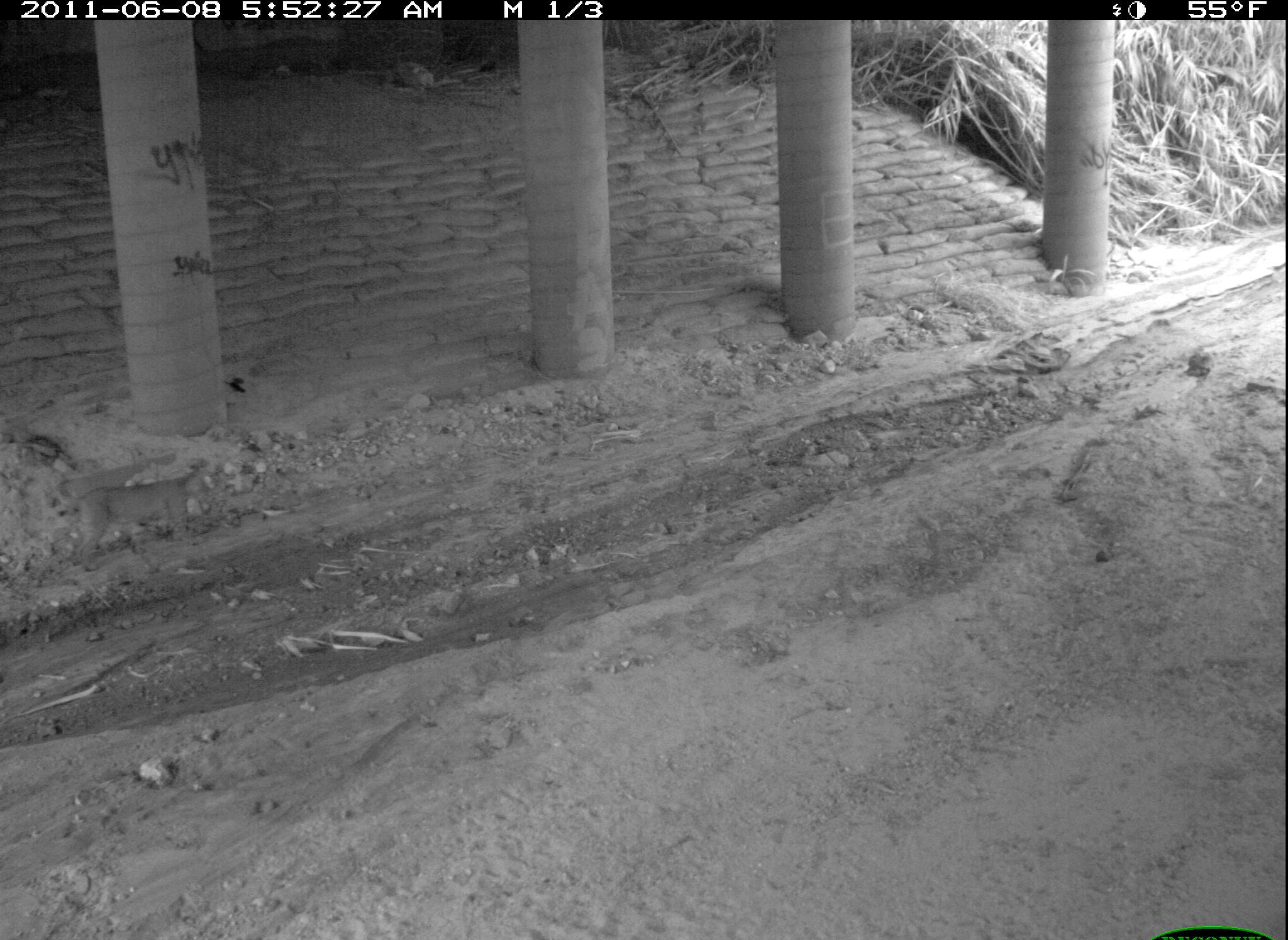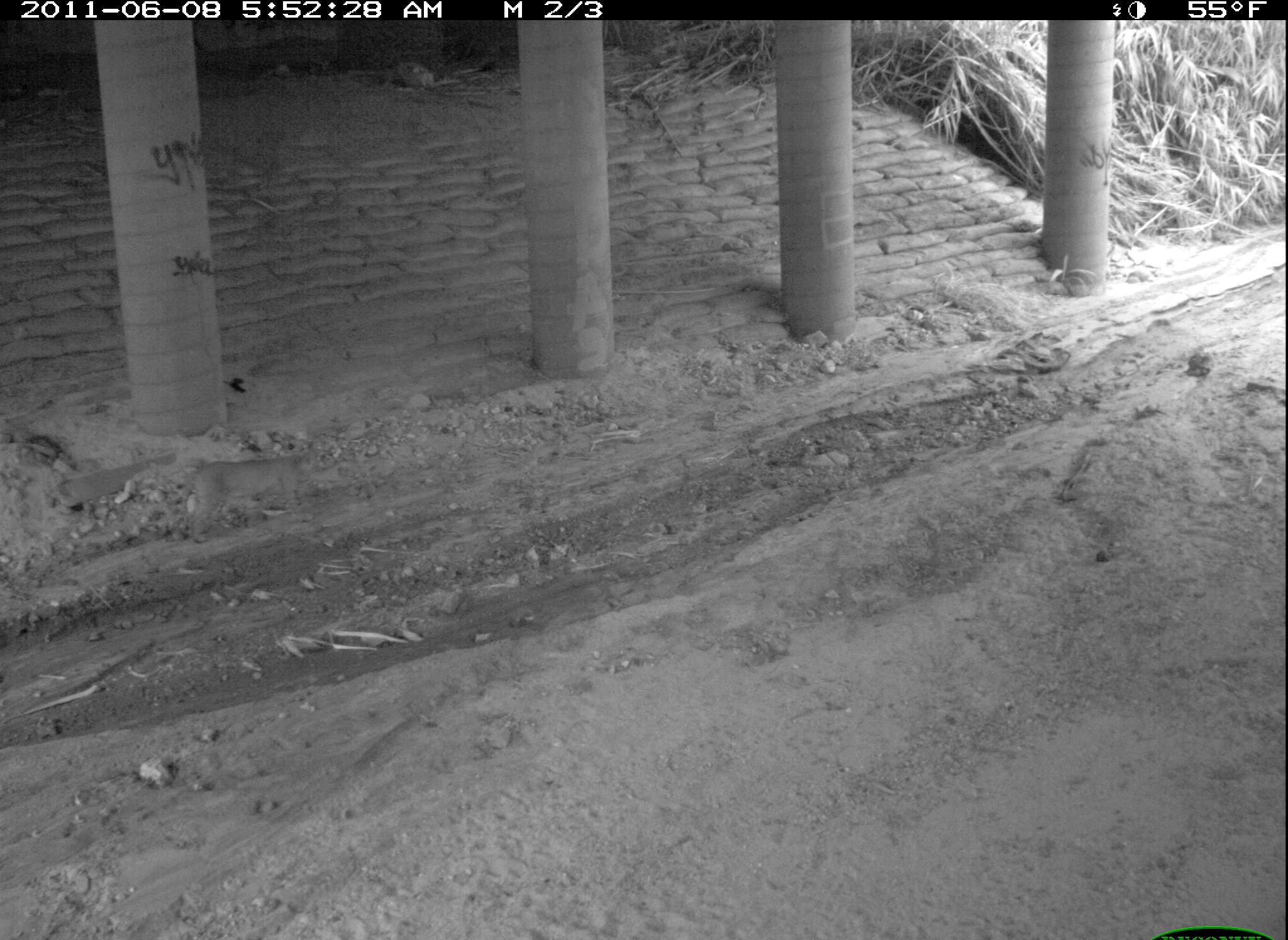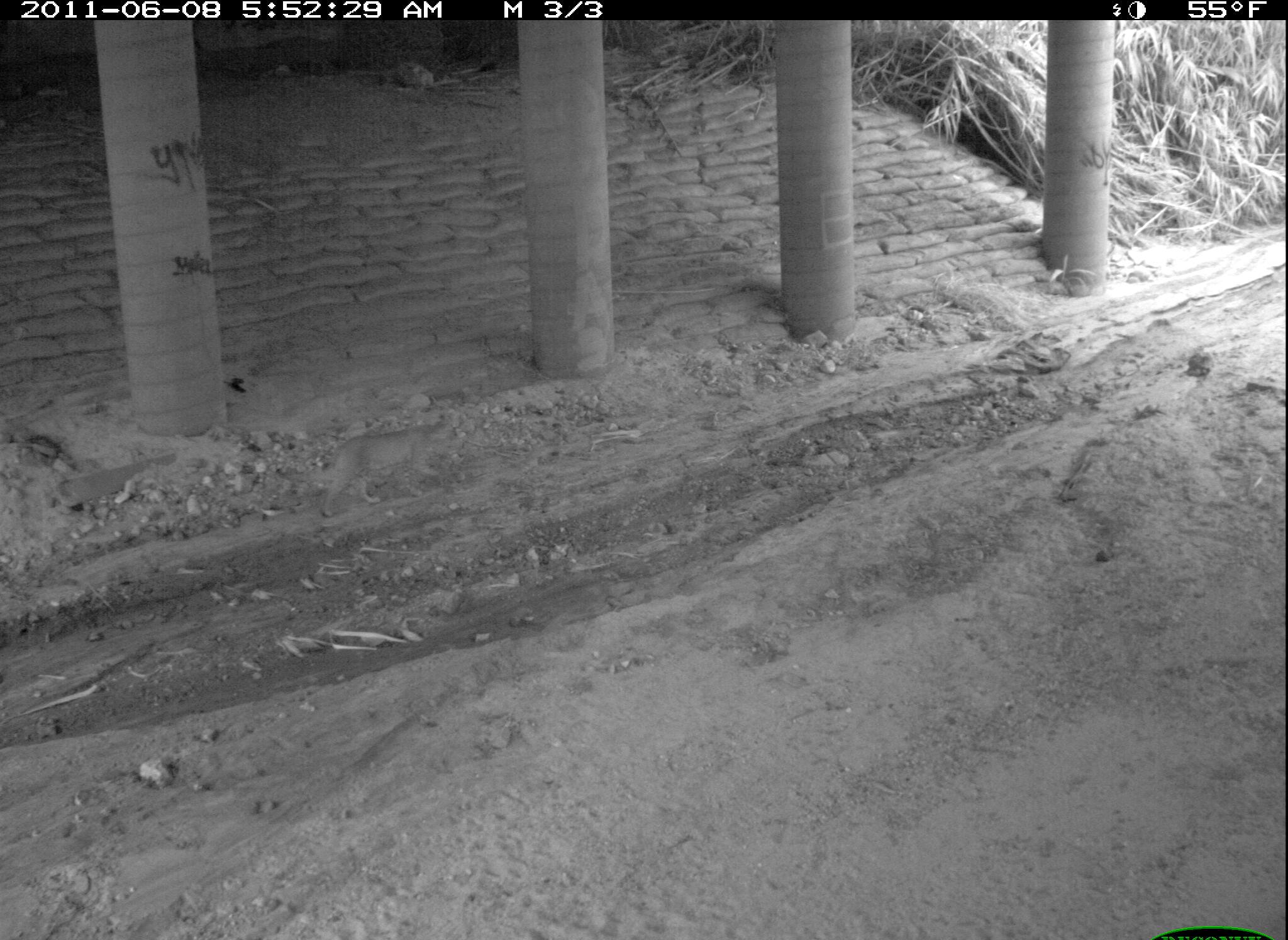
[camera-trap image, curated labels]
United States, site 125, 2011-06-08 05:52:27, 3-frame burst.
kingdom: Animalia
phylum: Chordata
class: Mammalia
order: Carnivora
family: Felidae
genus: Lynx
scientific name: Lynx rufus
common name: bobcat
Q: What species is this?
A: Bobcat (Lynx rufus).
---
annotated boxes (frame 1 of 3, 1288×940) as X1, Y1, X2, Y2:
bobcat: 56, 462, 225, 580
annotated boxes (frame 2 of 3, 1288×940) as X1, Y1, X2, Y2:
bobcat: 172, 441, 333, 549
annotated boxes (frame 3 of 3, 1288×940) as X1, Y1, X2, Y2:
bobcat: 312, 412, 463, 526